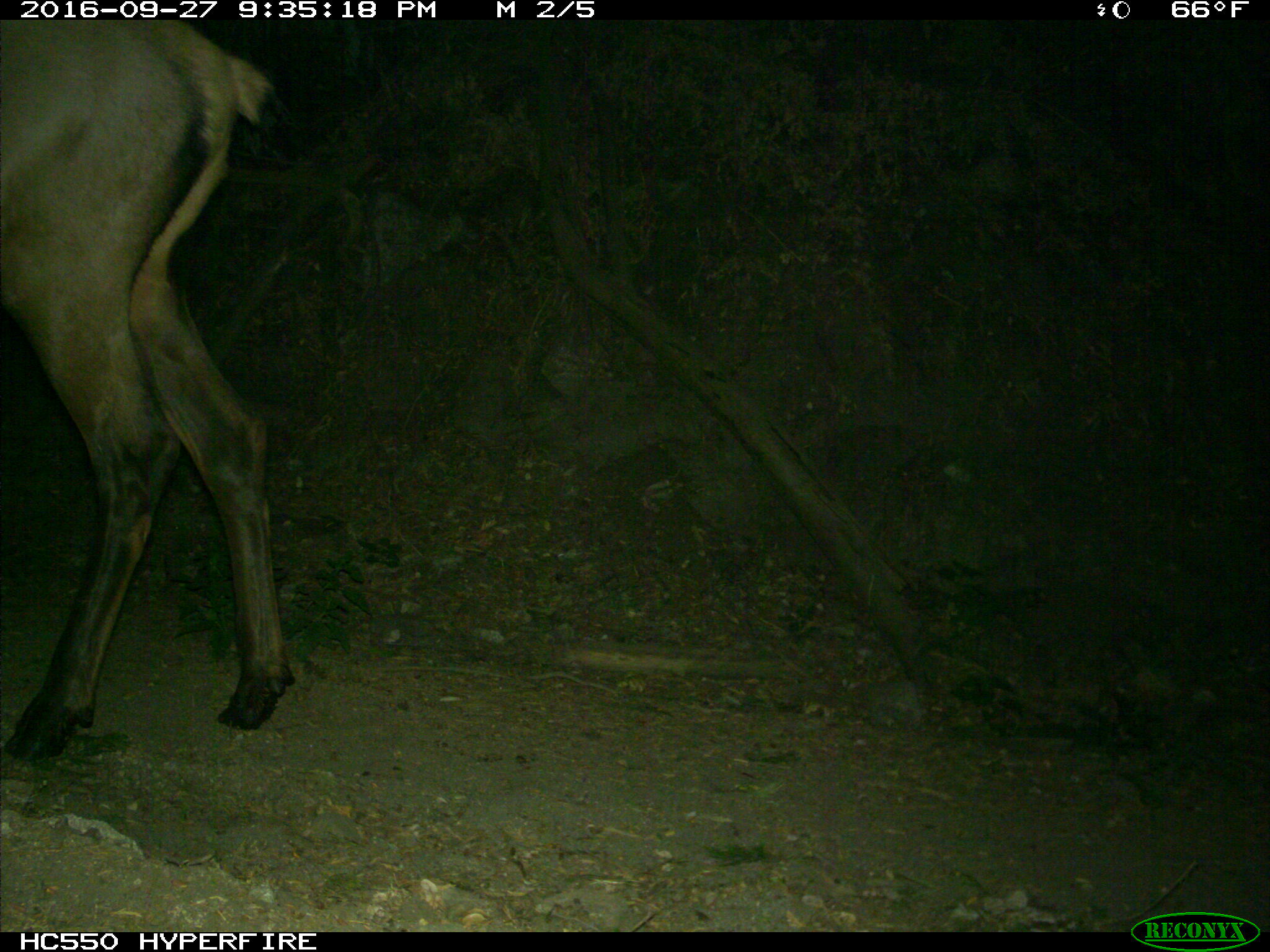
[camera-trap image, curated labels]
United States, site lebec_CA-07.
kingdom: Animalia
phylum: Chordata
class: Mammalia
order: Artiodactyla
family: Cervidae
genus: Cervus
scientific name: Cervus canadensis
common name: elk